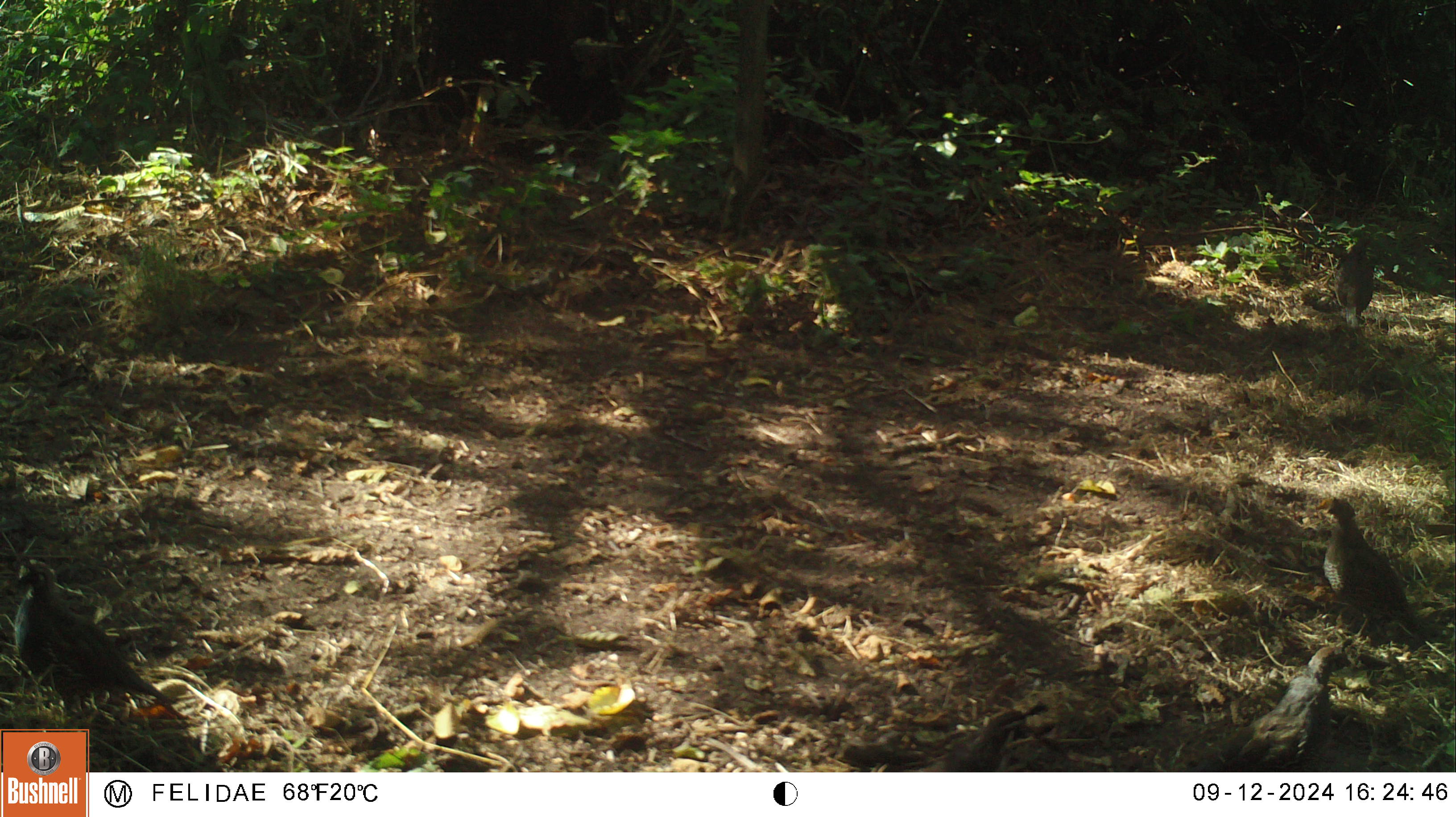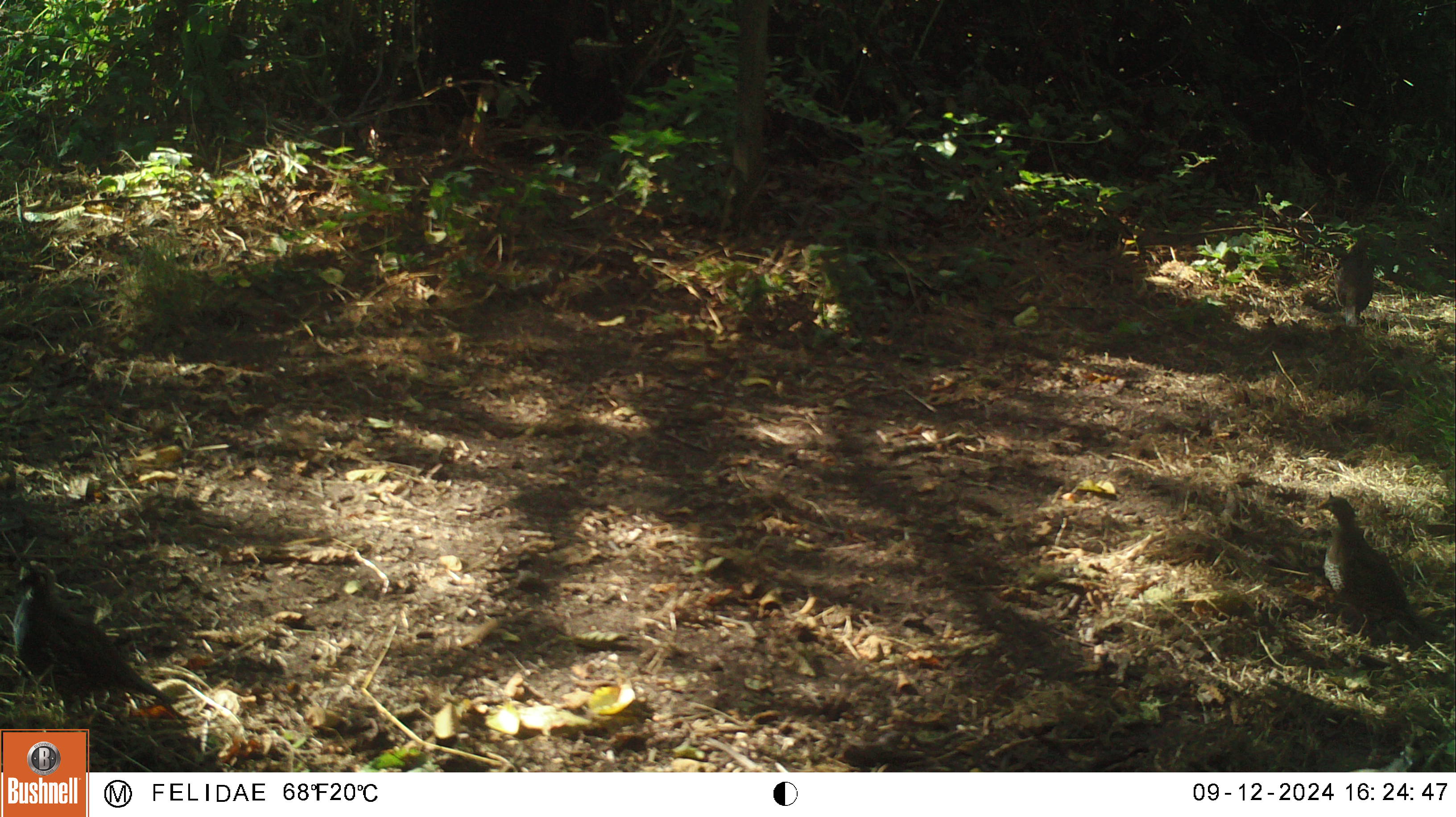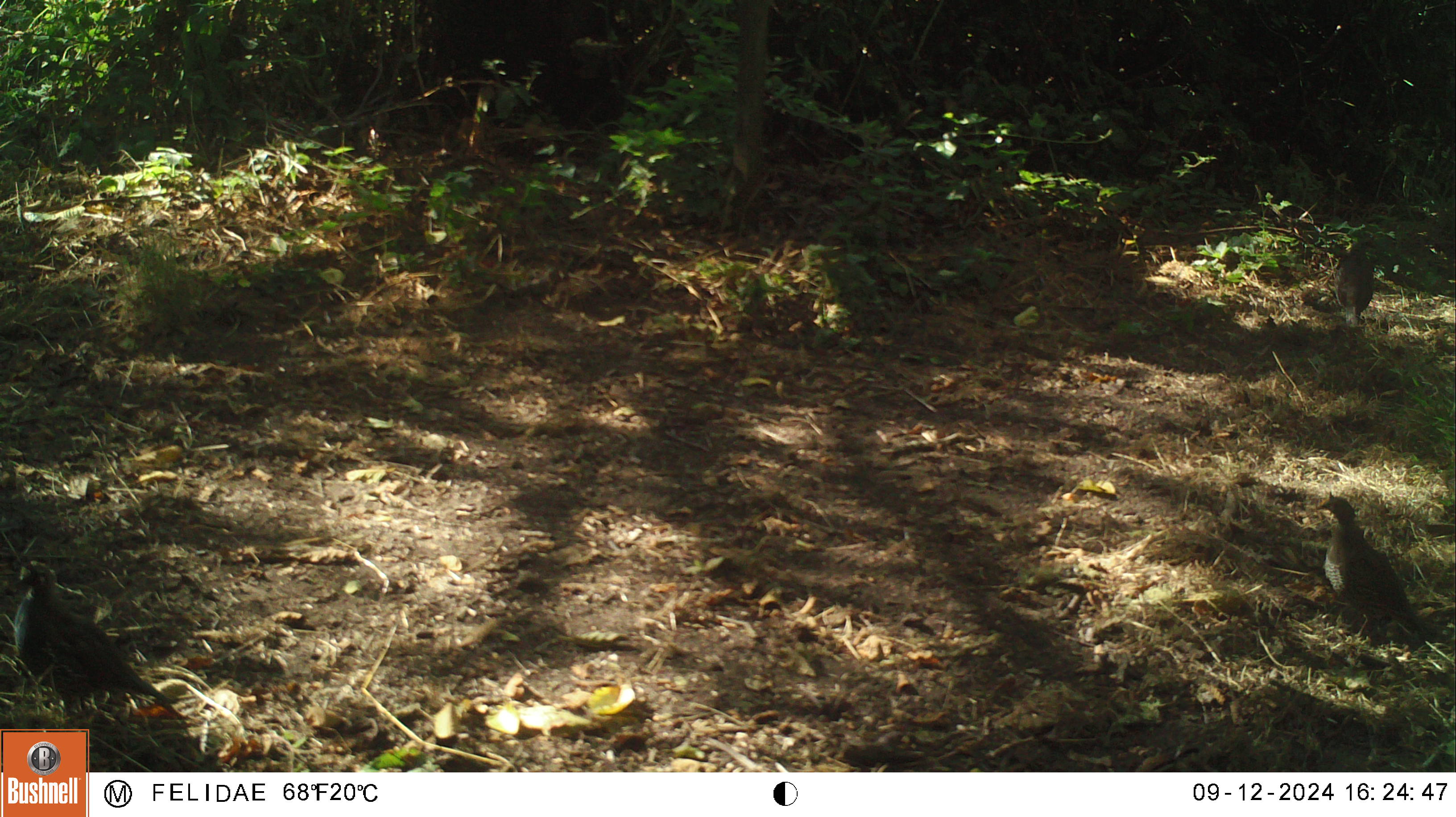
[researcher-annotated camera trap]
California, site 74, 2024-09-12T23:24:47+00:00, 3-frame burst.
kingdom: Animalia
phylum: Chordata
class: Aves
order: Galliformes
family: Odontophoridae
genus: Callipepla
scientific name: Callipepla californica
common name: california quail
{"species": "california quail (Callipepla californica)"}